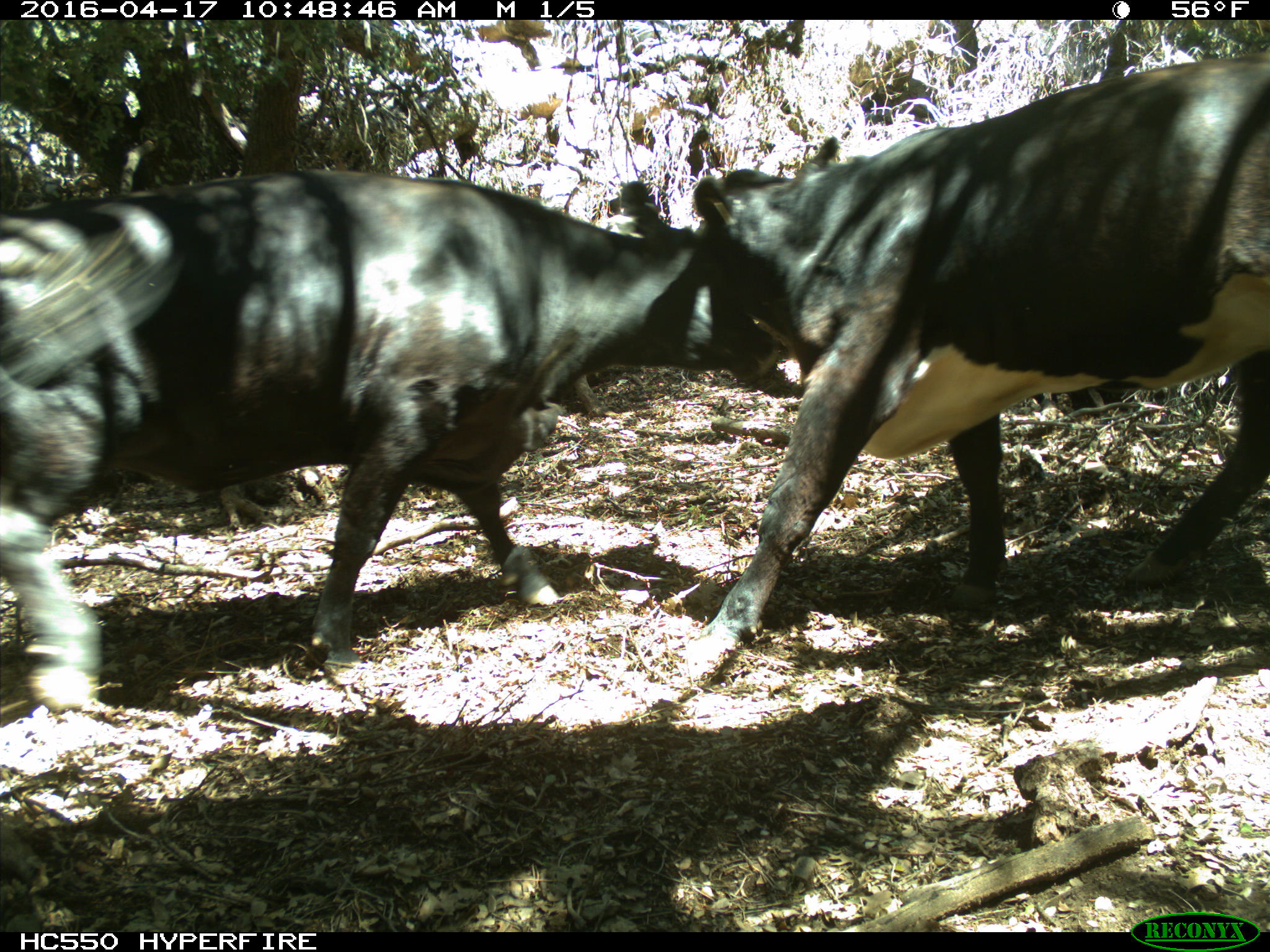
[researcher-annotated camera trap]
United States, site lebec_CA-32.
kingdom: Animalia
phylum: Chordata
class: Mammalia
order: Artiodactyla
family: Bovidae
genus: Bos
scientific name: Bos taurus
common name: domestic cow